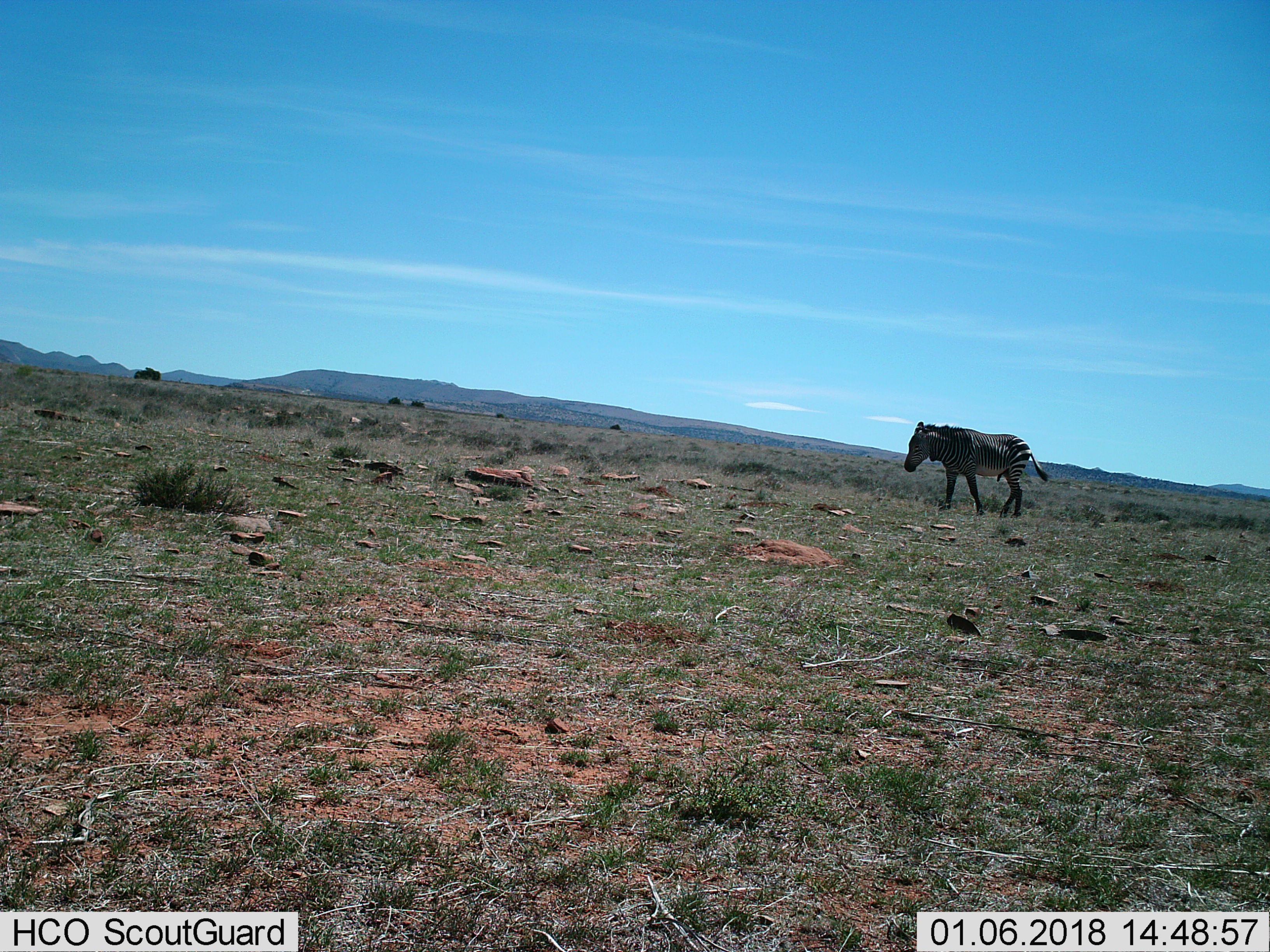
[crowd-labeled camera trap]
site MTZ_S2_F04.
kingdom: Animalia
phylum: Chordata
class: Mammalia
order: Perissodactyla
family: Equidae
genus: Equus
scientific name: Equus zebra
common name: mountain zebra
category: zebramountain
Zebramountain (mountain zebra) (Equus zebra), count 1. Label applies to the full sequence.